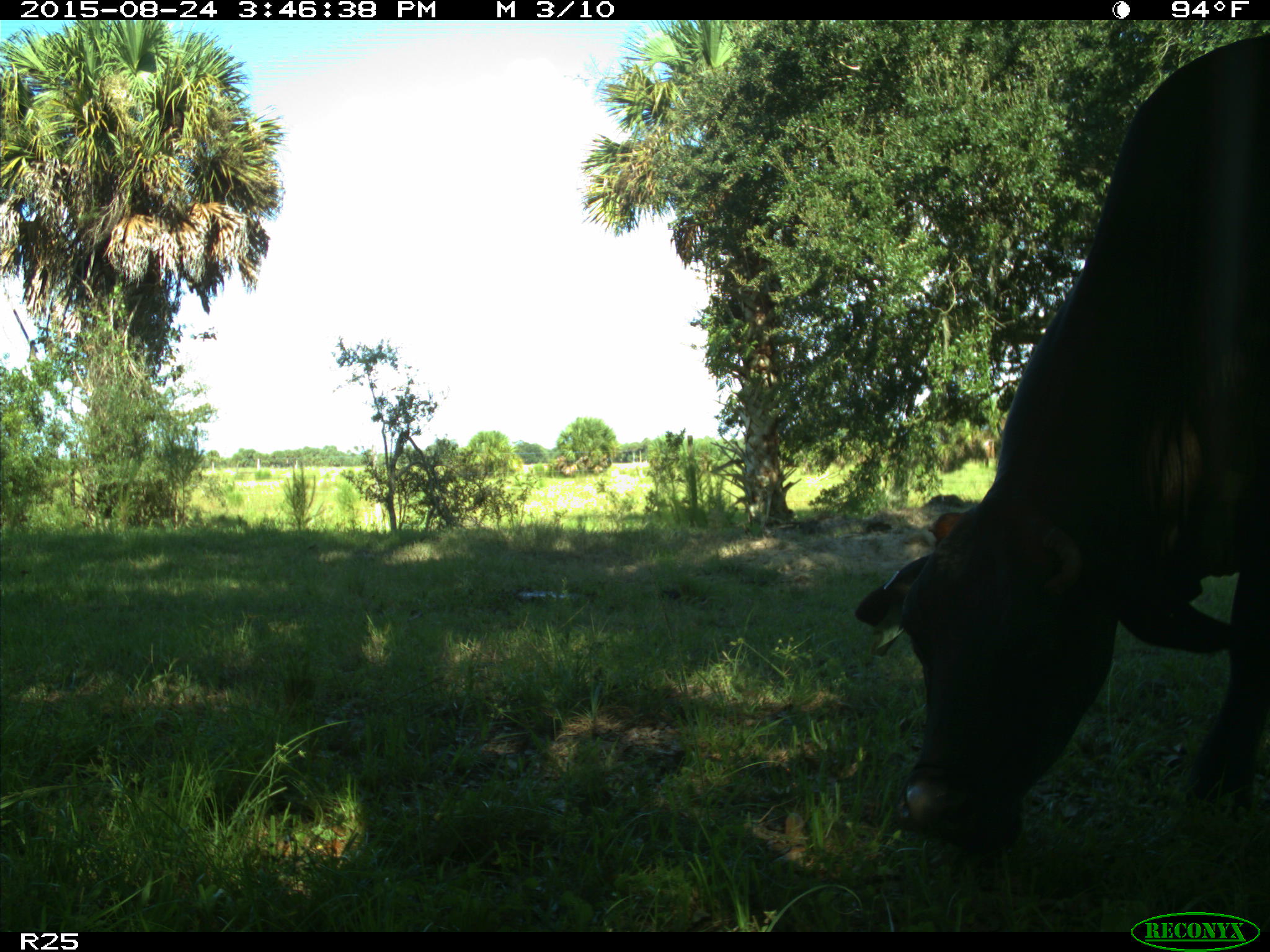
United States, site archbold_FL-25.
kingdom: Animalia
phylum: Chordata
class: Mammalia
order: Artiodactyla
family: Bovidae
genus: Bos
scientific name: Bos taurus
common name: domestic cow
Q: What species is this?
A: Bos taurus (domestic cow).